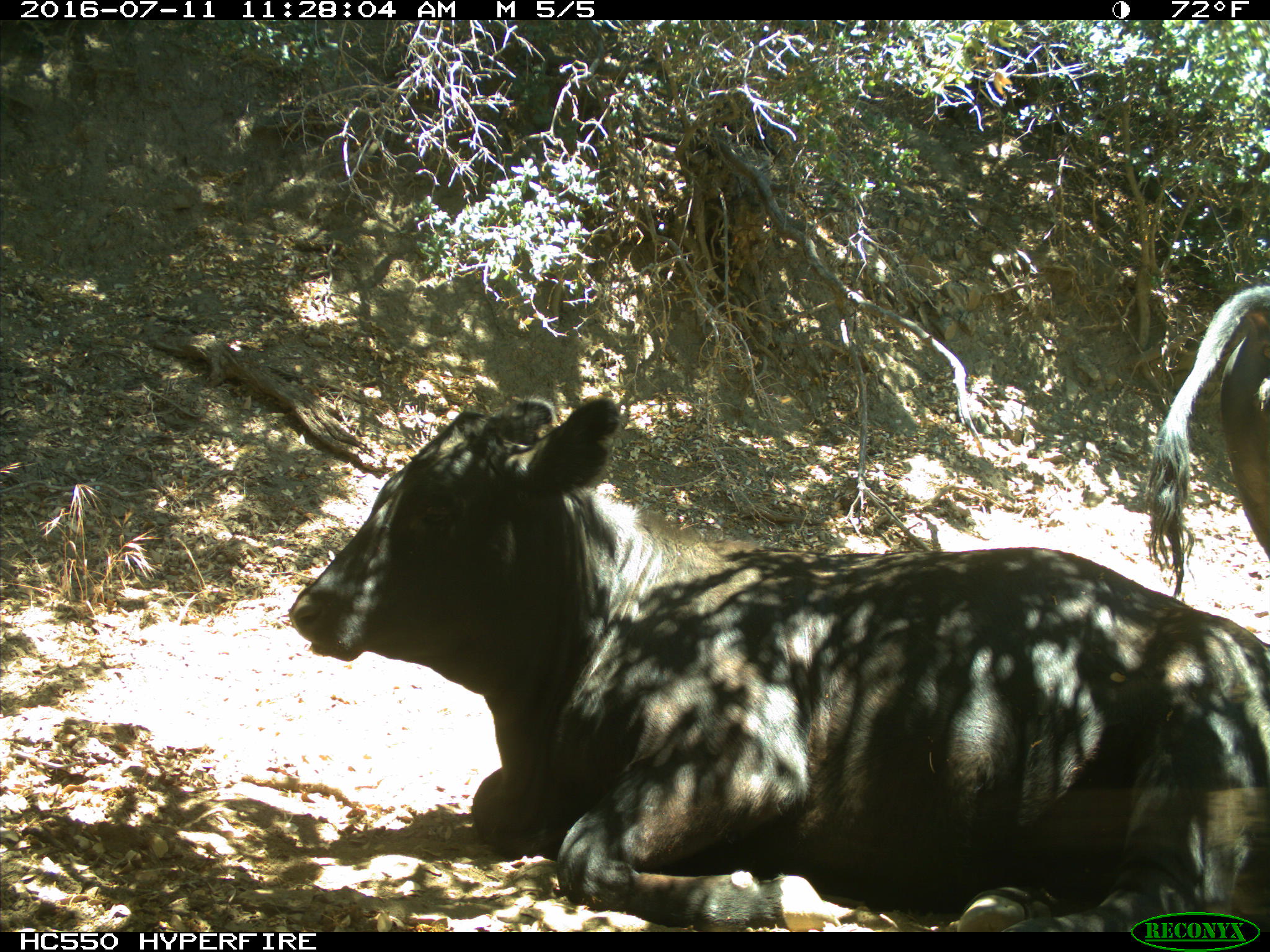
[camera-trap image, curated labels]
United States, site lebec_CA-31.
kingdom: Animalia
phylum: Chordata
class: Mammalia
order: Artiodactyla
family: Bovidae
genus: Bos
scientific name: Bos taurus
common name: domestic cow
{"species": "Bos taurus (domestic cow)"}